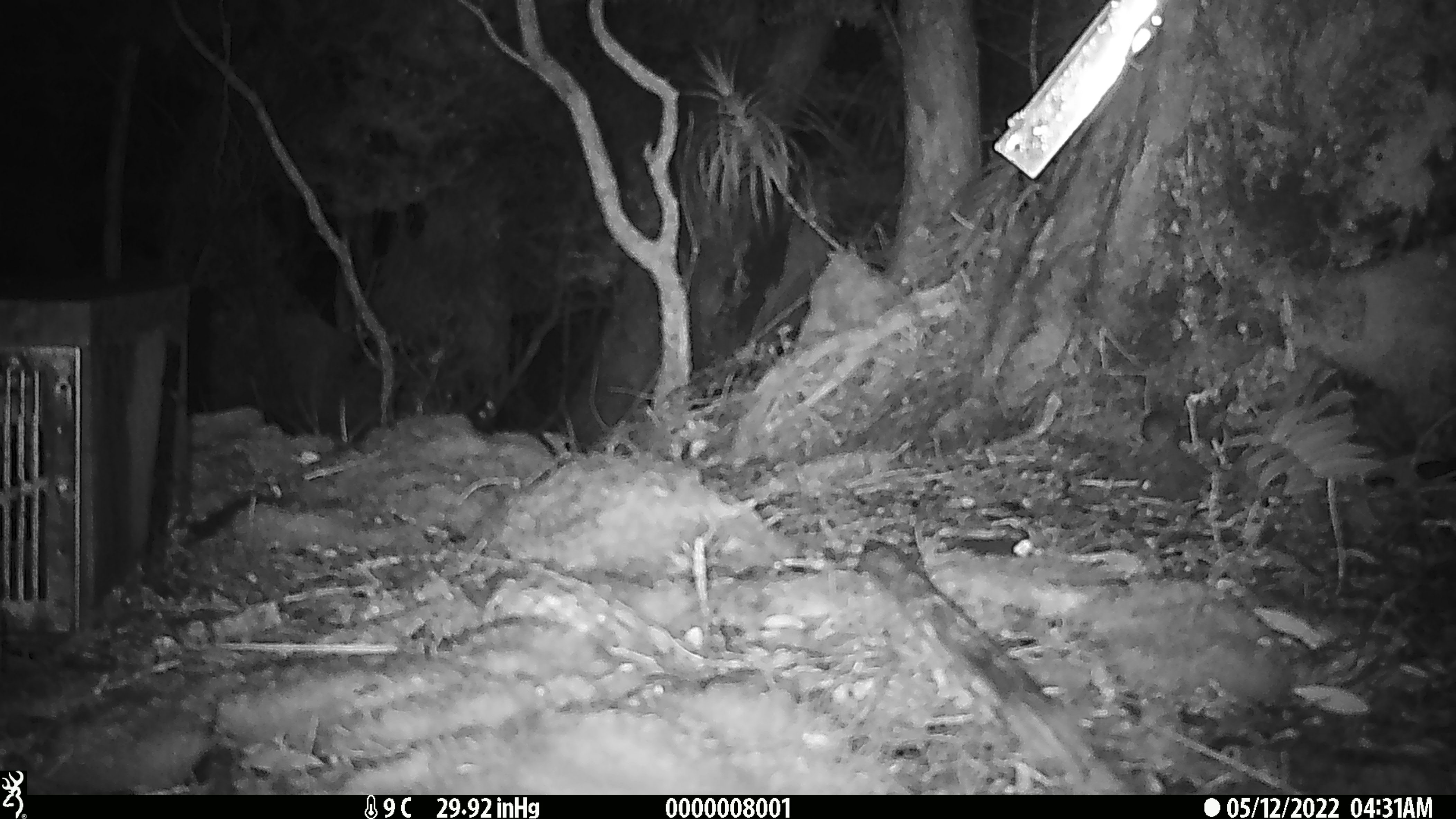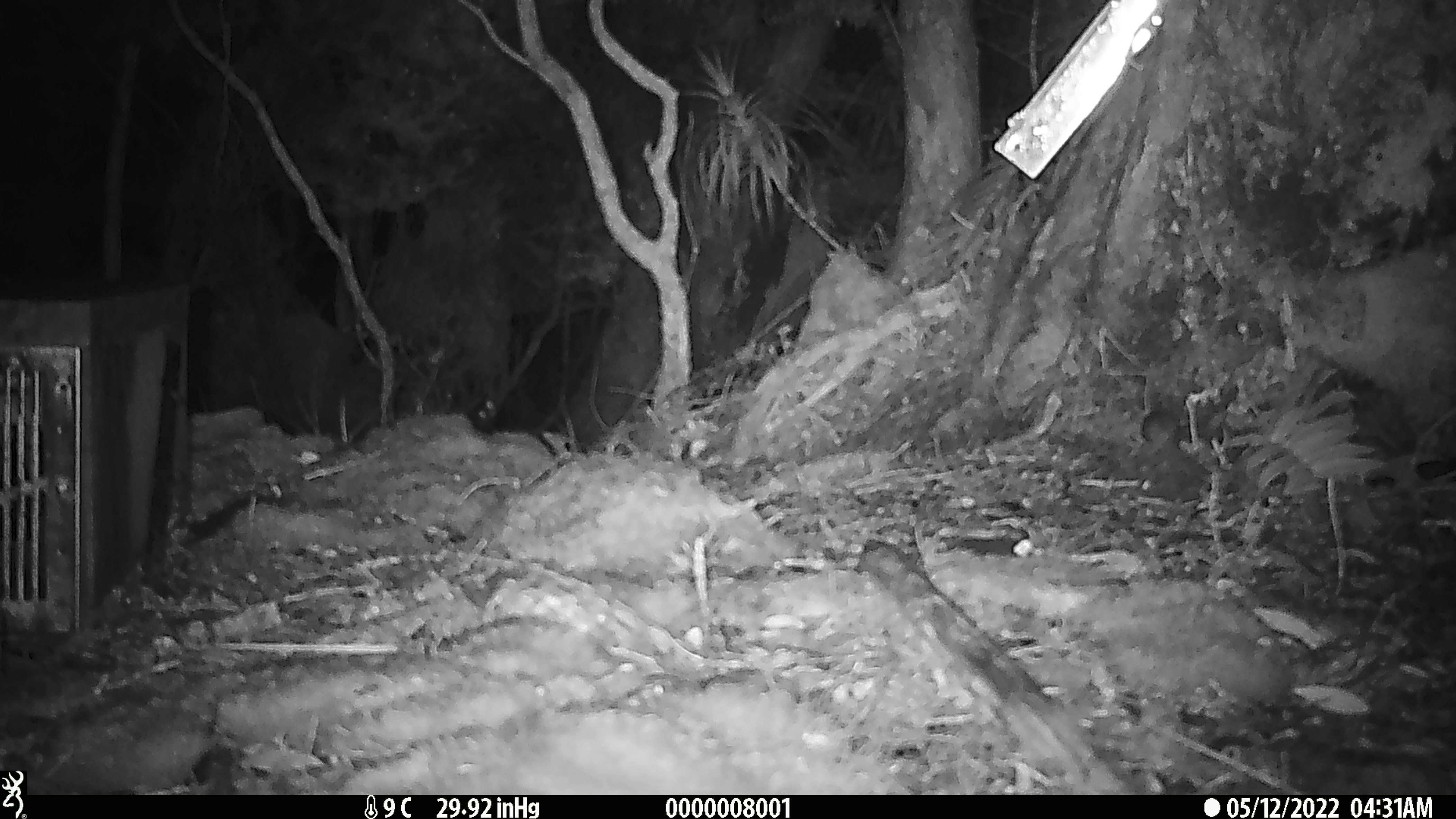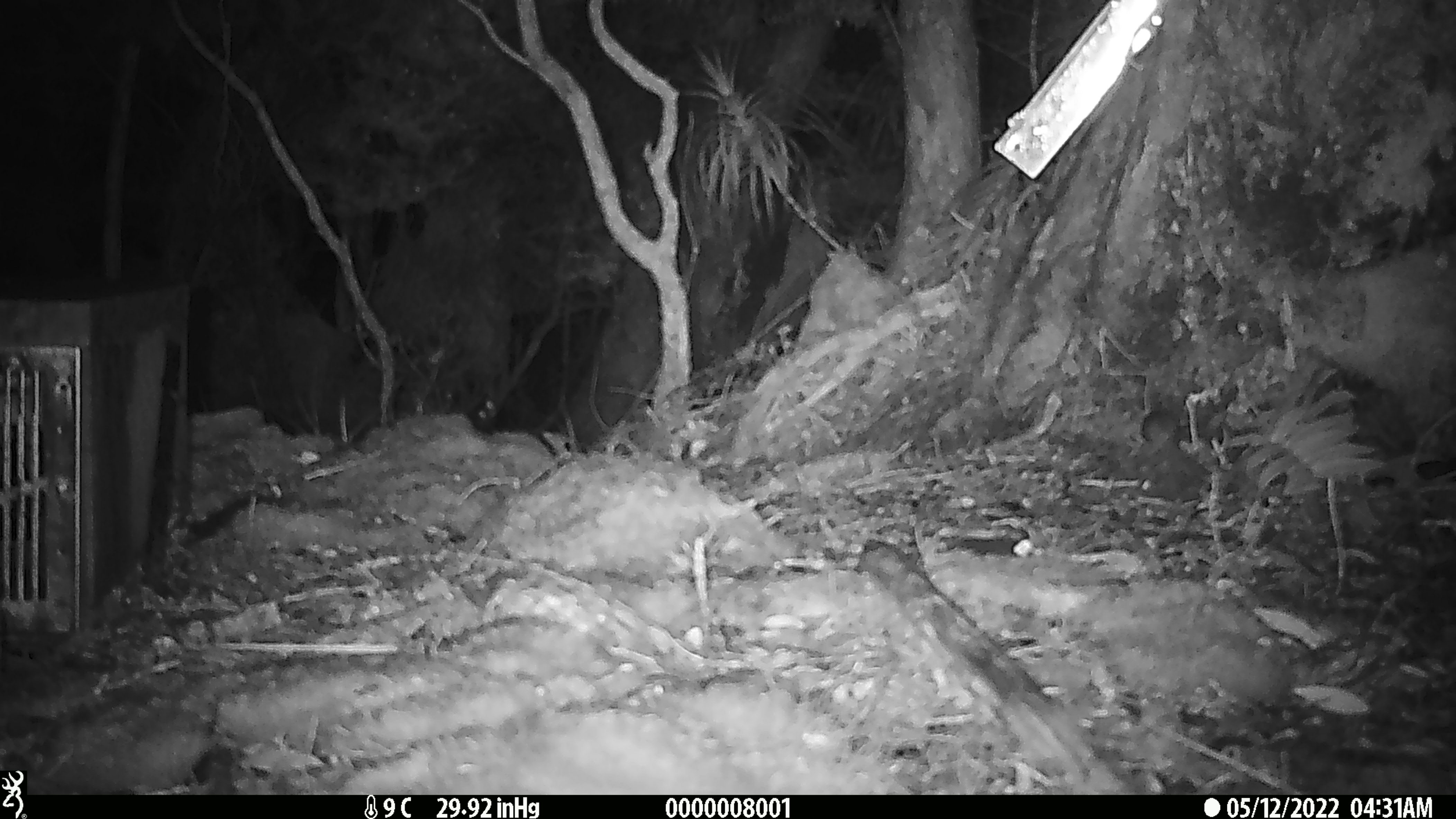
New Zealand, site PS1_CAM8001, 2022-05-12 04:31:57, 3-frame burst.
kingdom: Animalia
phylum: Chordata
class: Mammalia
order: Rodentia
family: Muridae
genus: Mus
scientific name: Mus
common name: mouse